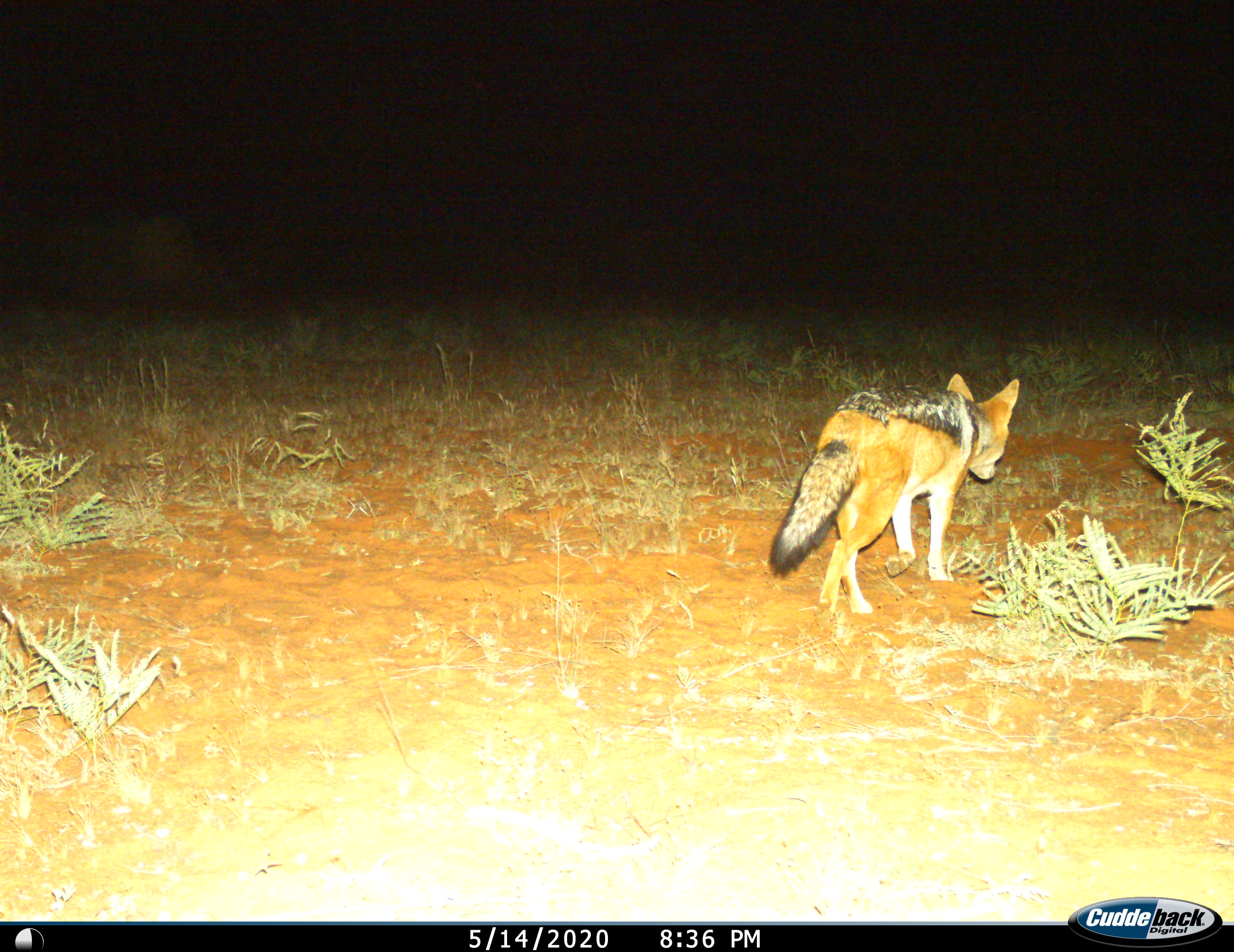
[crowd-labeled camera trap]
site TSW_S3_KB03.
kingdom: Animalia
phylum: Chordata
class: Mammalia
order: Carnivora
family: Canidae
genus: Lupulella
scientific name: Lupulella mesomelas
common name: black-backed jackal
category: jackalblackbacked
Jackalblackbacked (black-backed jackal) (Lupulella mesomelas), count 1. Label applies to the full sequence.